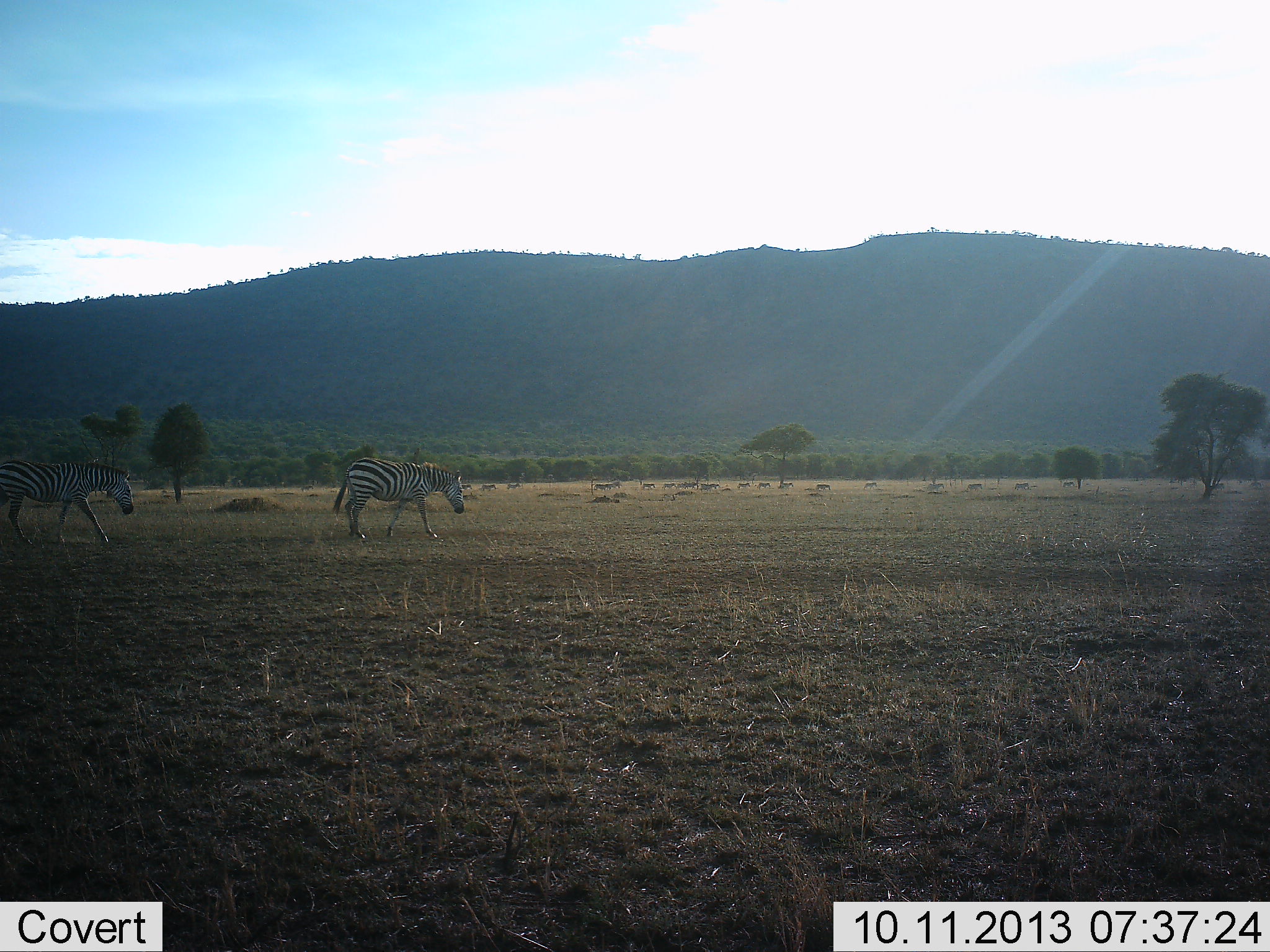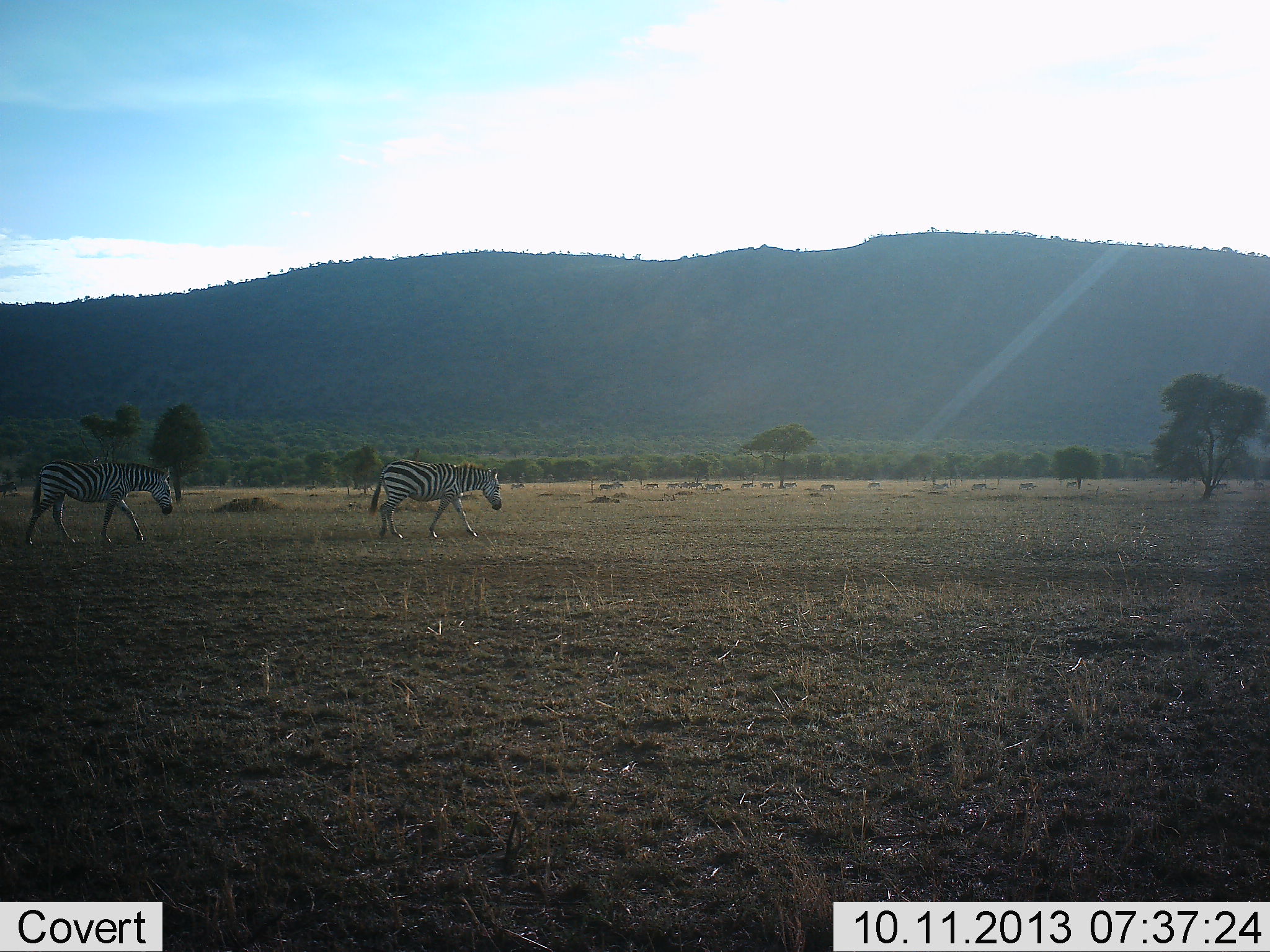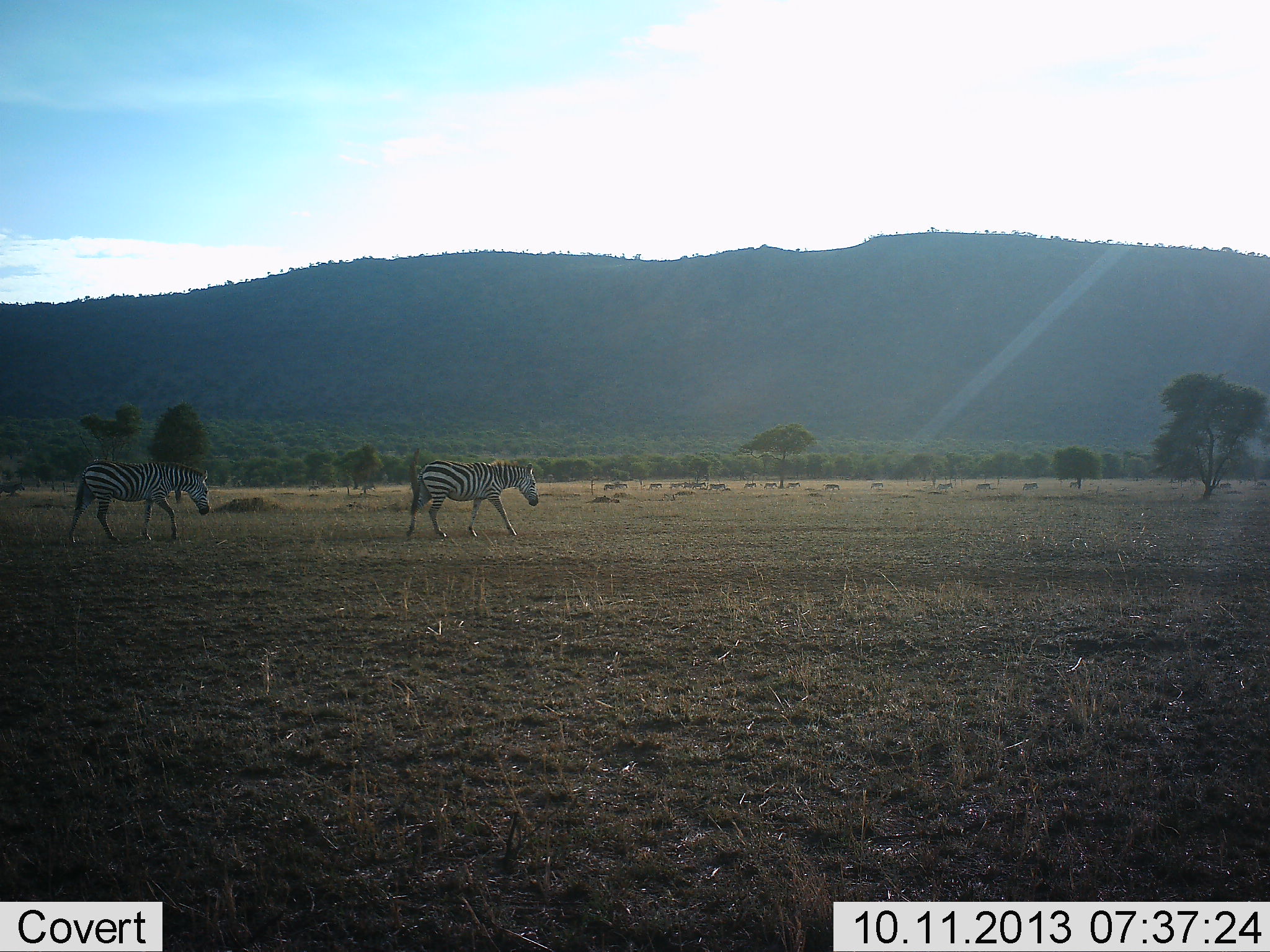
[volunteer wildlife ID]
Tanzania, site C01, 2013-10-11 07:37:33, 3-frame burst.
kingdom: Animalia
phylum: Chordata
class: Mammalia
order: Perissodactyla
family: Equidae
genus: Equus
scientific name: Equus quagga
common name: plains zebra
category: zebra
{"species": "zebra (plains zebra) (Equus quagga)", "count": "2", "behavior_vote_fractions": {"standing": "0%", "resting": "0%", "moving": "100%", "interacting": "0%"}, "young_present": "0%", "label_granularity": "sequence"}